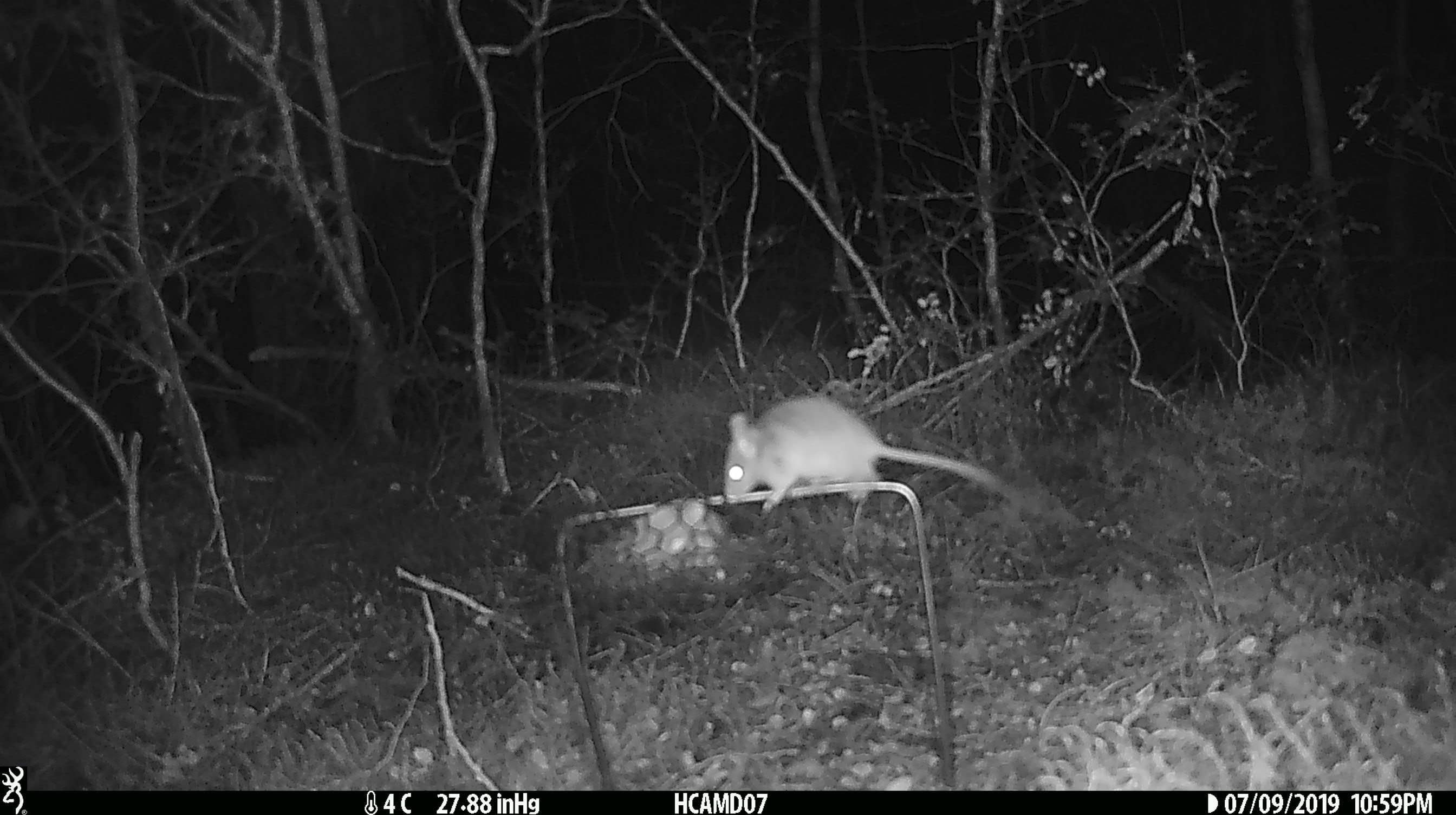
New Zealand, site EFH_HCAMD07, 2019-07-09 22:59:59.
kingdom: Animalia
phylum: Chordata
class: Mammalia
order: Rodentia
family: Muridae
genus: Mus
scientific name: Mus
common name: mouse